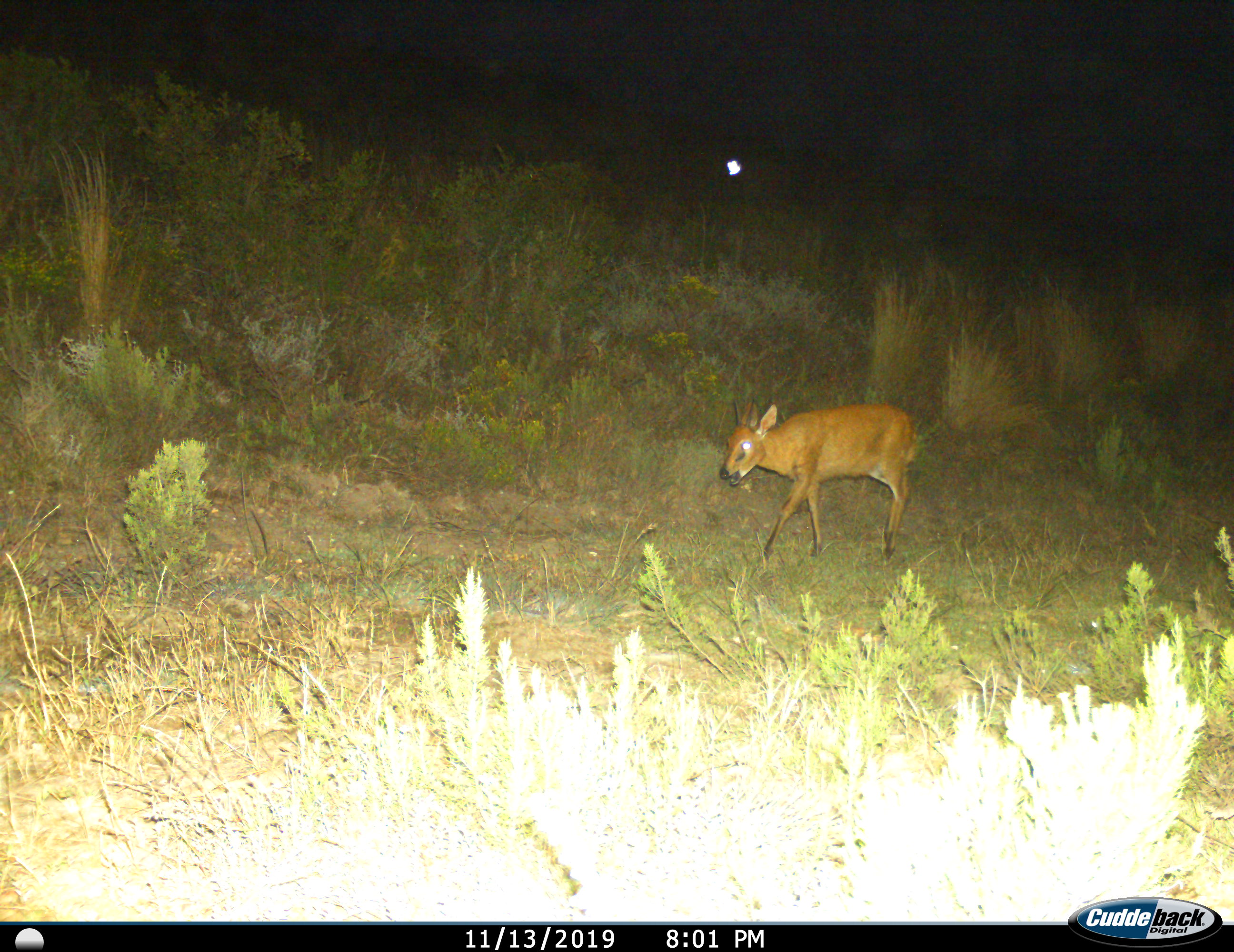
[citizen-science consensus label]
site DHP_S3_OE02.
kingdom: Animalia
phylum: Chordata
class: Mammalia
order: Artiodactyla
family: Bovidae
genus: Sylvicapra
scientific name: Sylvicapra grimmia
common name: common duiker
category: duikercommongrey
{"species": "duikercommongrey (common duiker) (Sylvicapra grimmia)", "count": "1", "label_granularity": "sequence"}